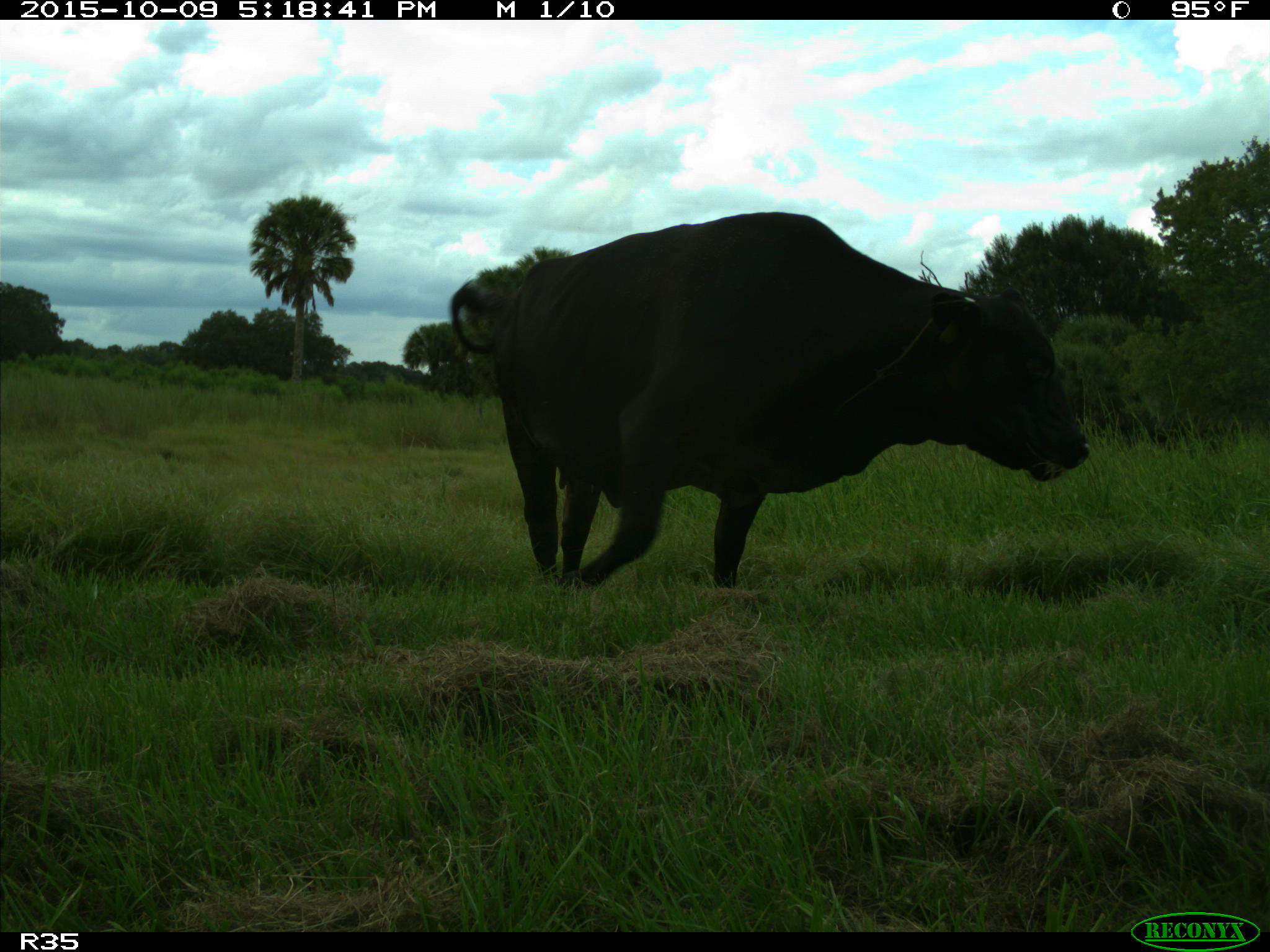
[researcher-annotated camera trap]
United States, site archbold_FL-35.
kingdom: Animalia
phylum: Chordata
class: Mammalia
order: Artiodactyla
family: Bovidae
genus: Bos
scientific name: Bos taurus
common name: domestic cow